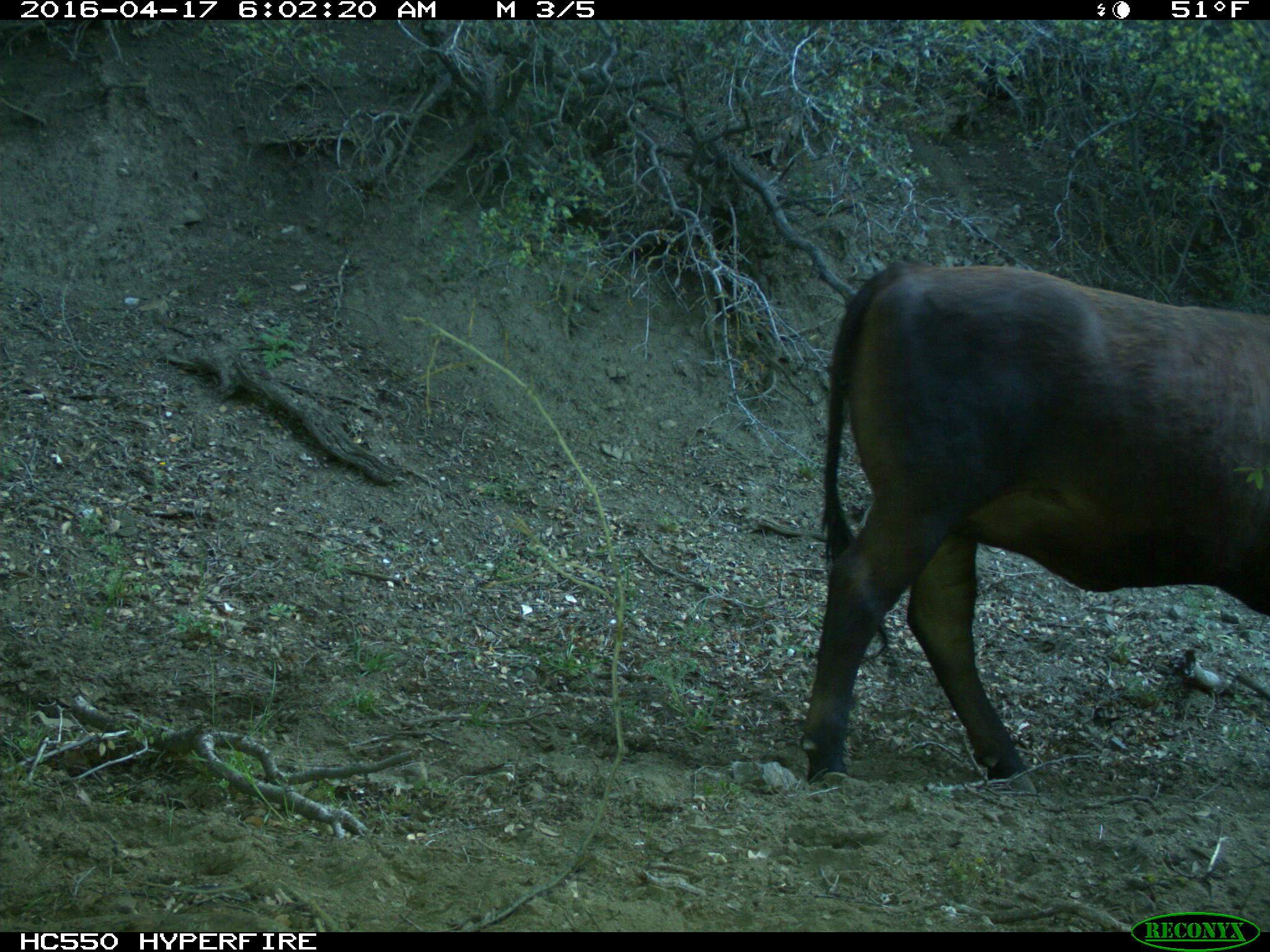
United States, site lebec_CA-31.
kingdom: Animalia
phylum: Chordata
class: Mammalia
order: Artiodactyla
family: Bovidae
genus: Bos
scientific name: Bos taurus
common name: domestic cow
Bos taurus (domestic cow).